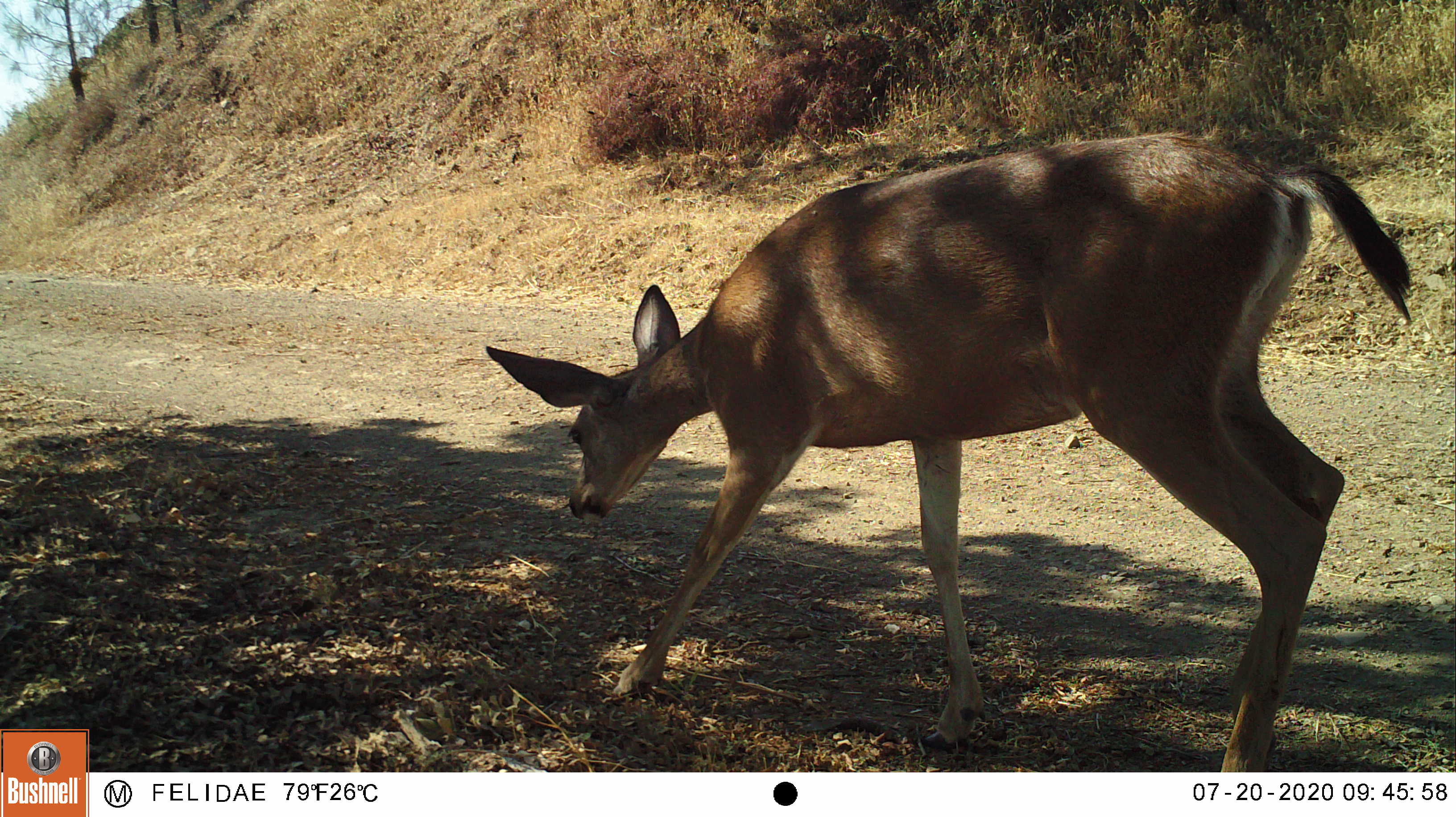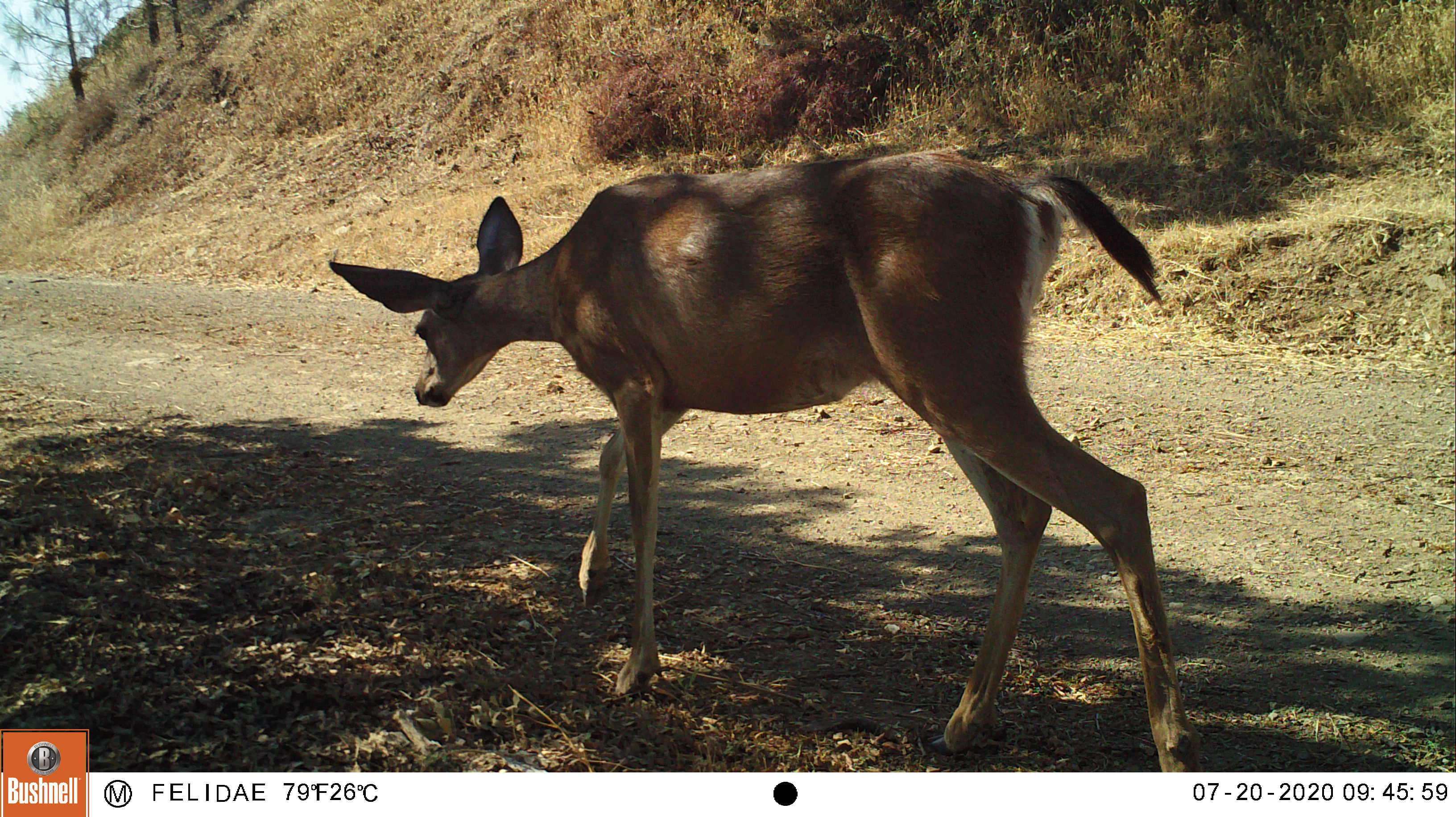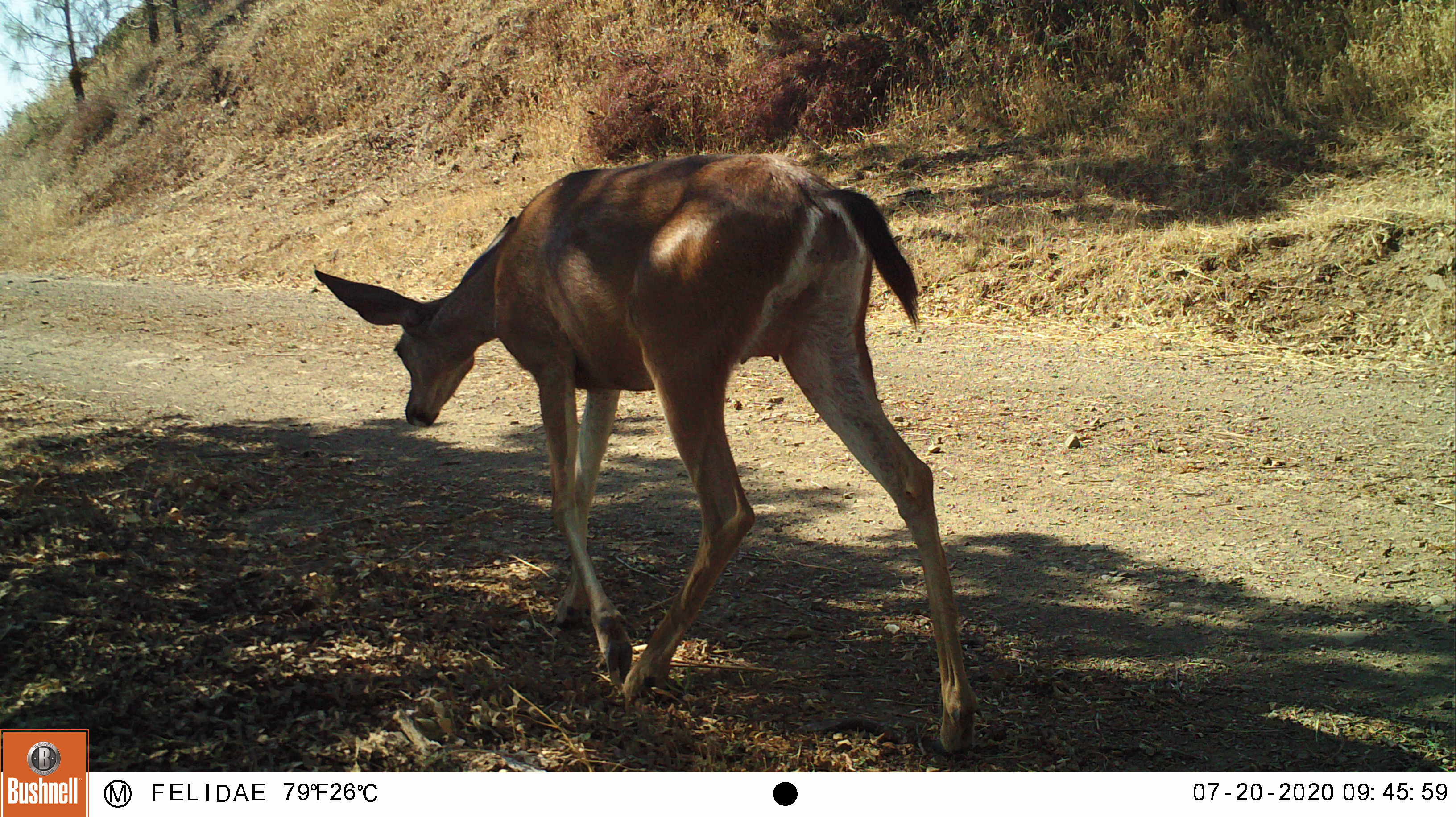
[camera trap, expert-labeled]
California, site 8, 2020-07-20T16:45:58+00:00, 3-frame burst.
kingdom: Animalia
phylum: Chordata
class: Mammalia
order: Artiodactyla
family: Cervidae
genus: Odocoileus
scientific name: Odocoileus hemionus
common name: mule deer